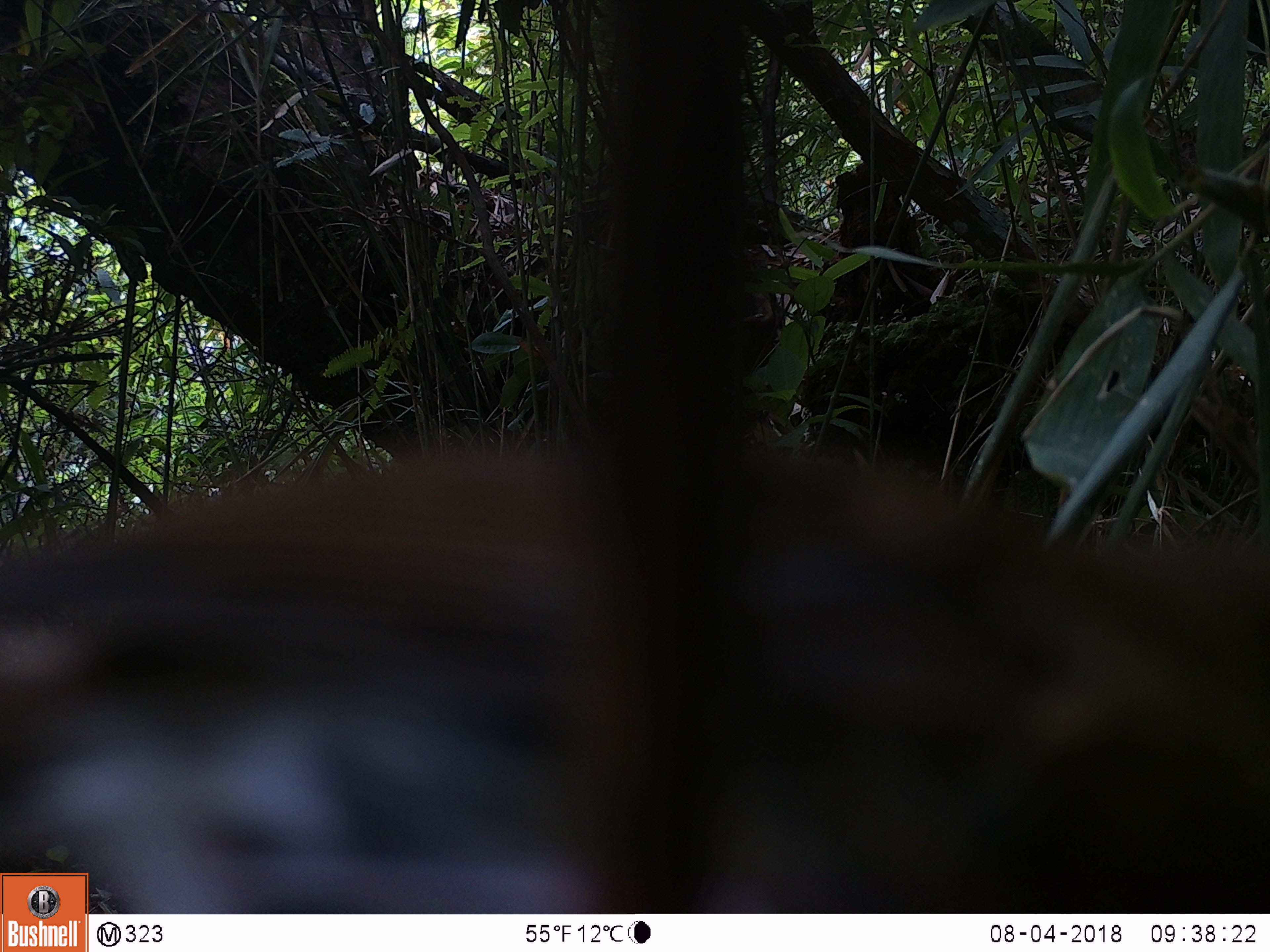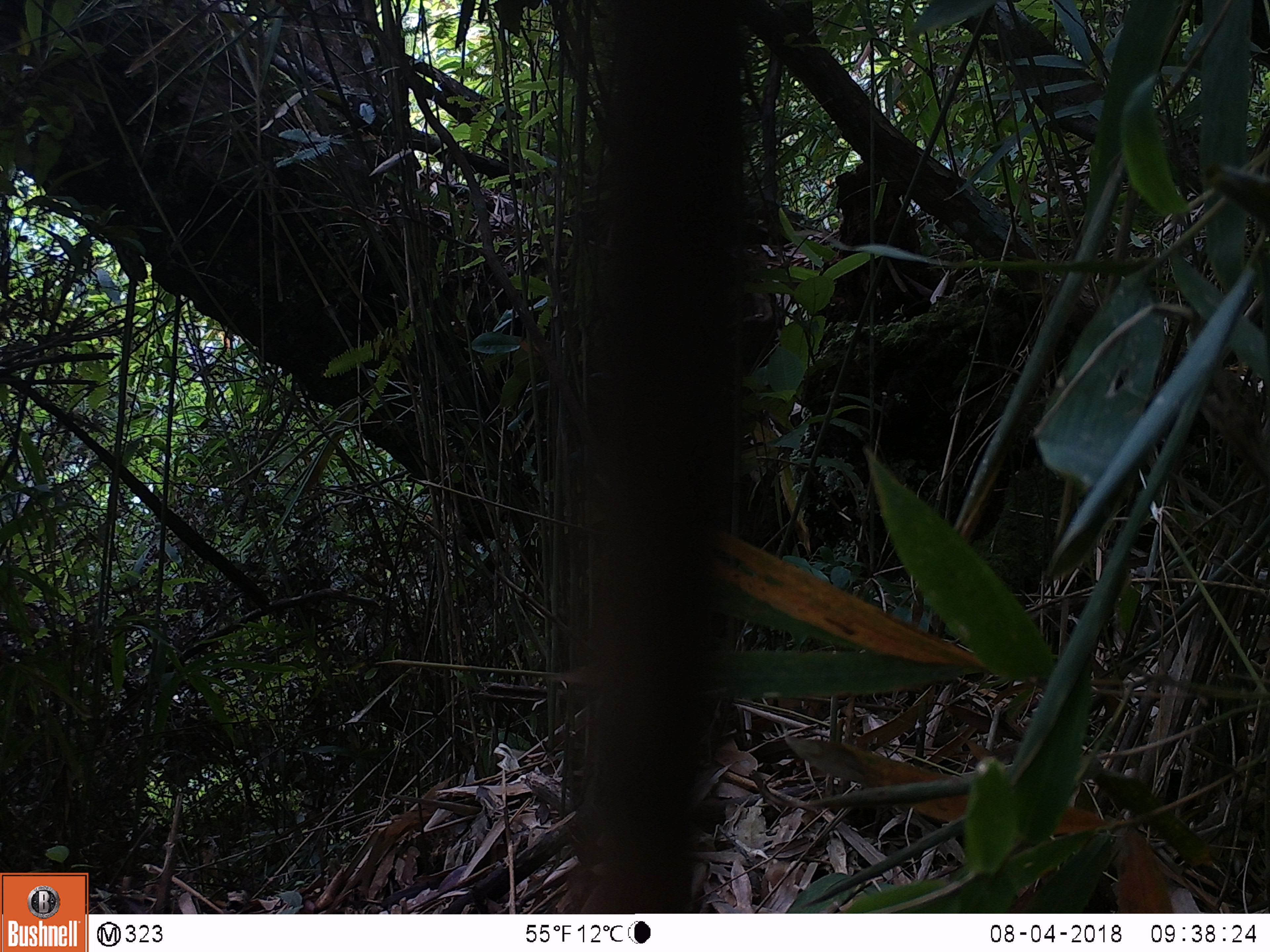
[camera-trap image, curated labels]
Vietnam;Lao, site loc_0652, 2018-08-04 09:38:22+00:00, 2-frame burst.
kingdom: Animalia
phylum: Chordata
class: Aves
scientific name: Aves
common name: bird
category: unidentified bird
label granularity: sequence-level